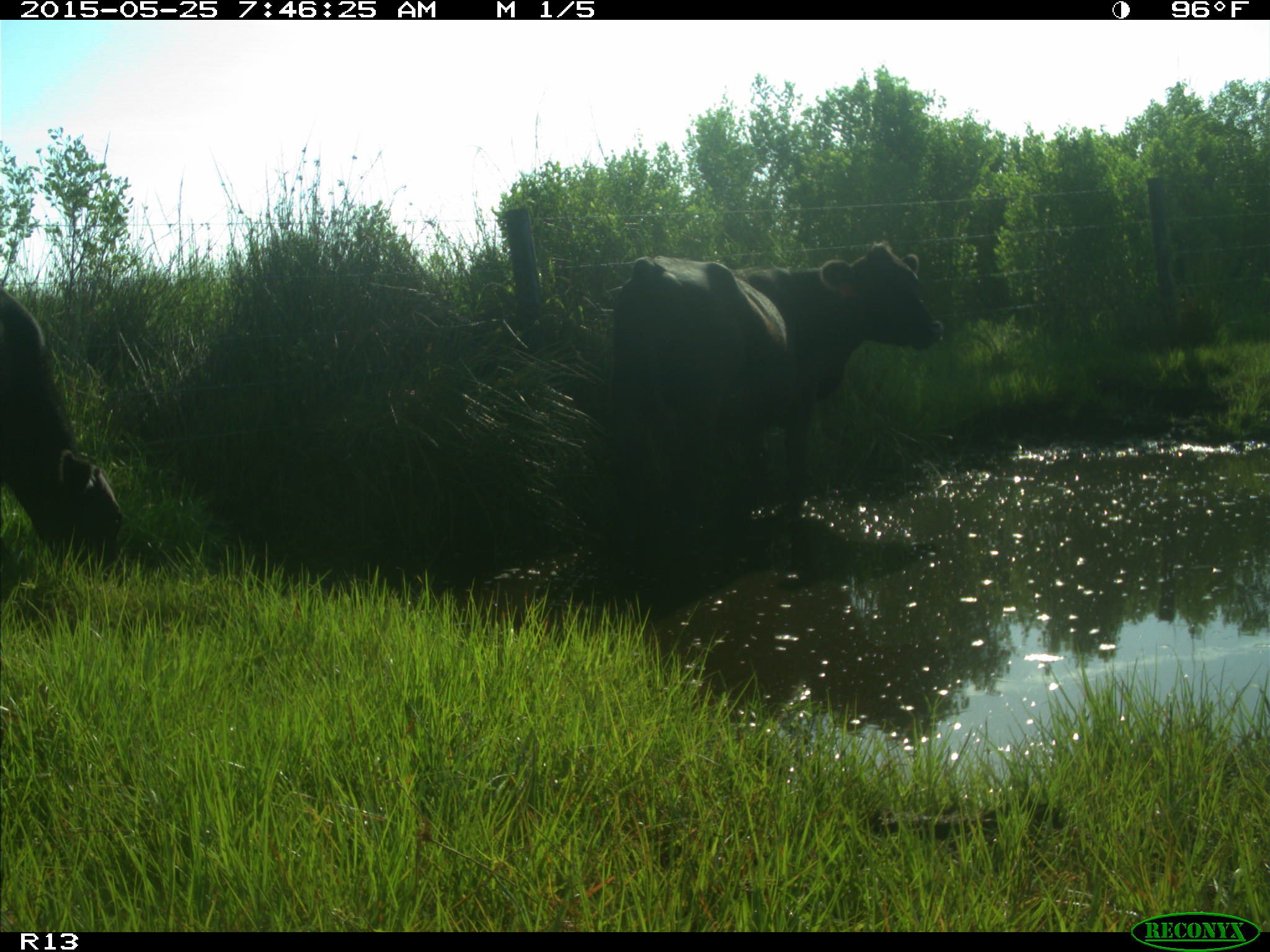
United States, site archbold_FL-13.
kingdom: Animalia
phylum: Chordata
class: Mammalia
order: Artiodactyla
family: Bovidae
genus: Bos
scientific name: Bos taurus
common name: domestic cow